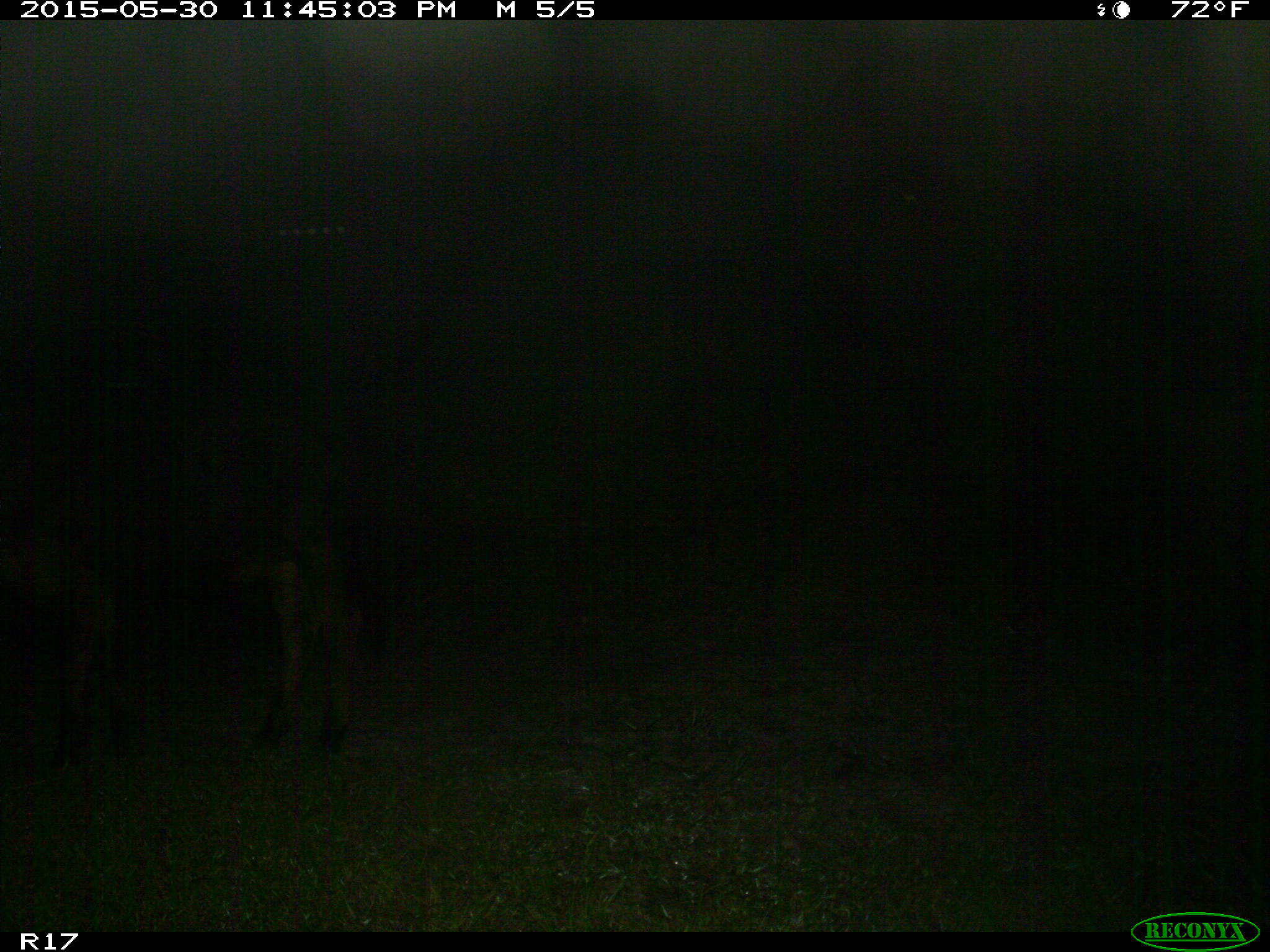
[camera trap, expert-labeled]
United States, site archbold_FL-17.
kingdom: Animalia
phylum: Chordata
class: Mammalia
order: Artiodactyla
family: Bovidae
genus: Bos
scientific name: Bos taurus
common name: domestic cow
Bos taurus (domestic cow).